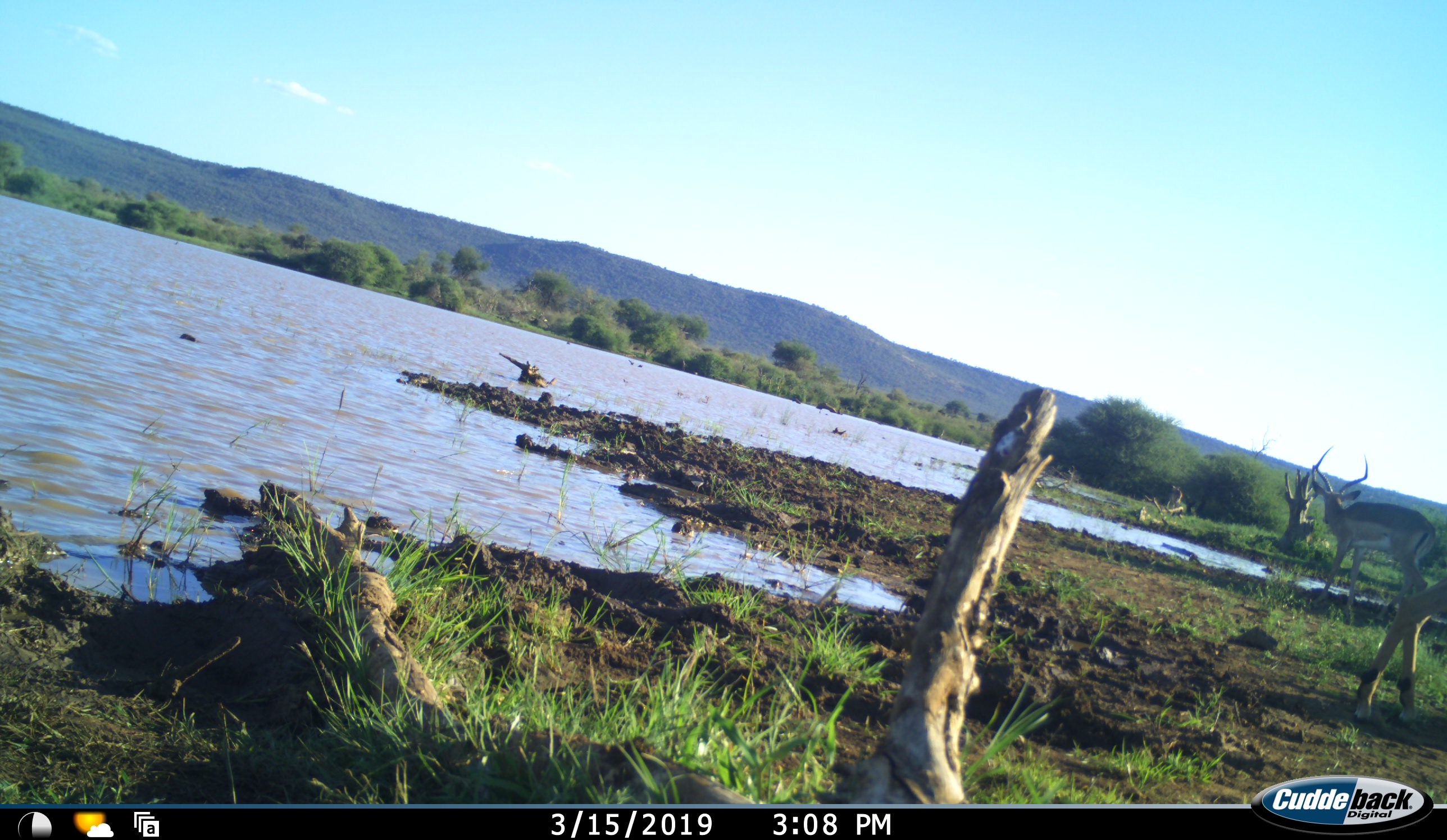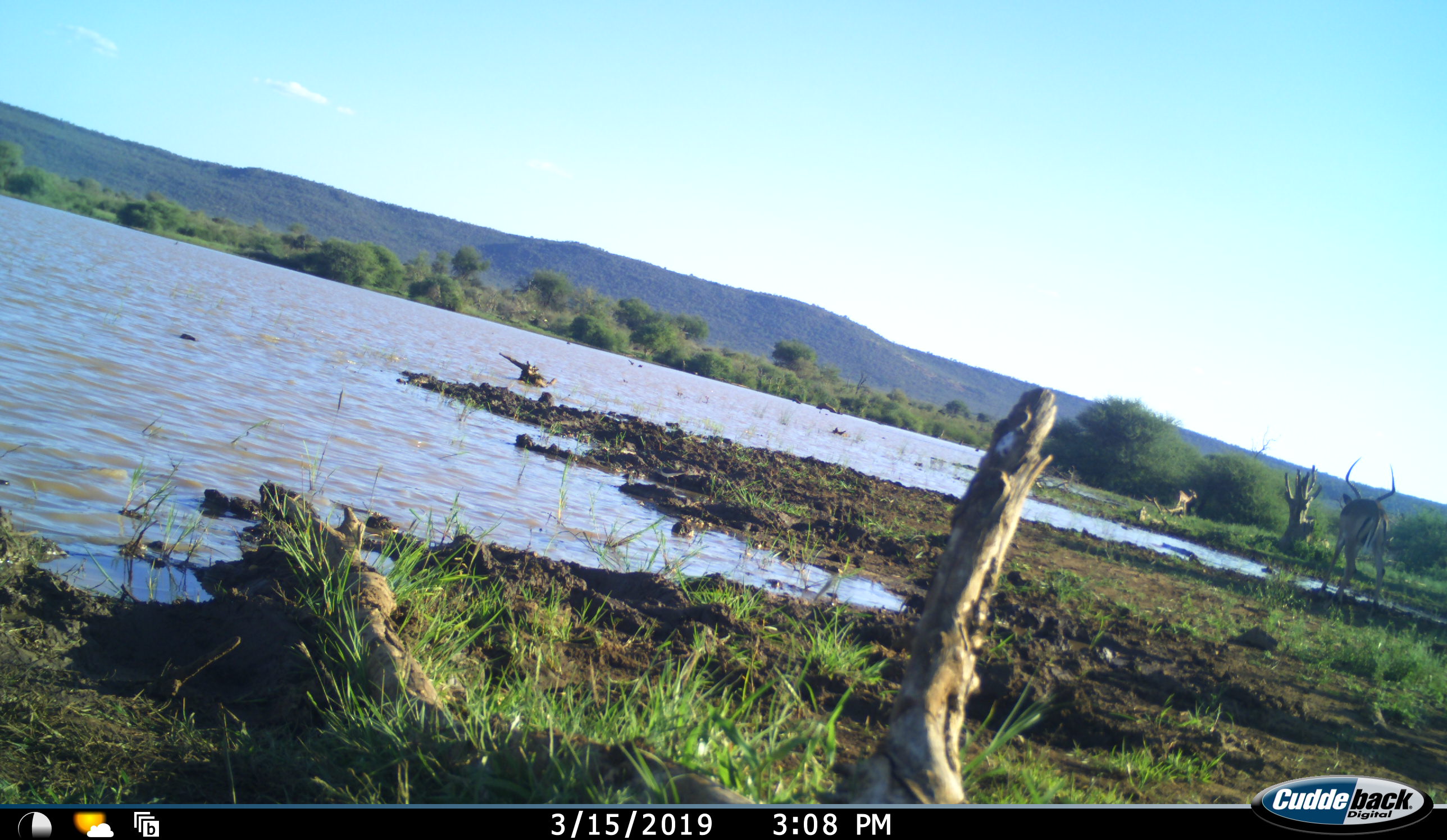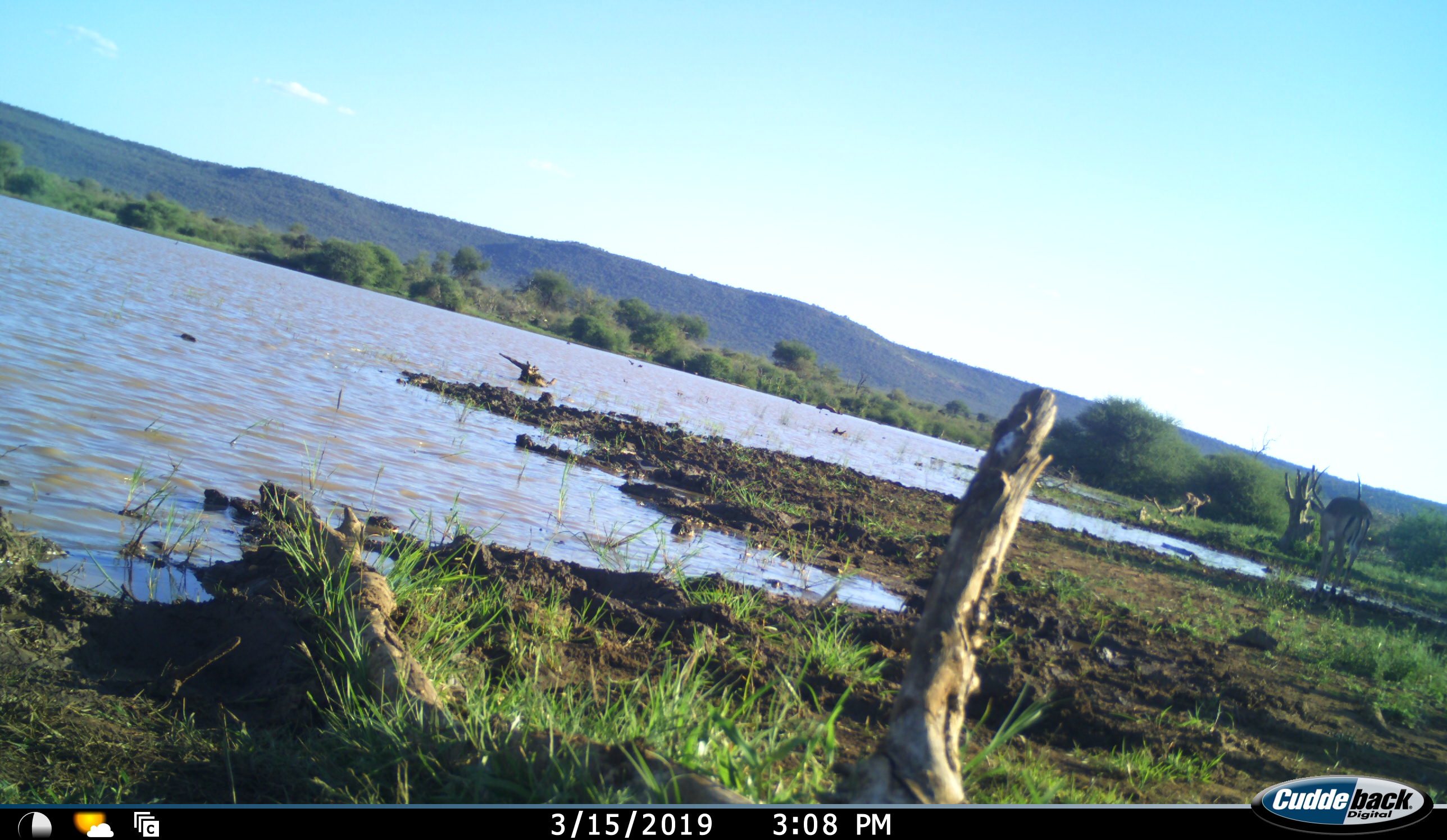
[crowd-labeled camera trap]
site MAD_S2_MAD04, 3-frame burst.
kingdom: Animalia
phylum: Chordata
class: Mammalia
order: Artiodactyla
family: Bovidae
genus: Aepyceros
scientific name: Aepyceros melampus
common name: impala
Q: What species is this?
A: Impala (Aepyceros melampus).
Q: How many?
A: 3.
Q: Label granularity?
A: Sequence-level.